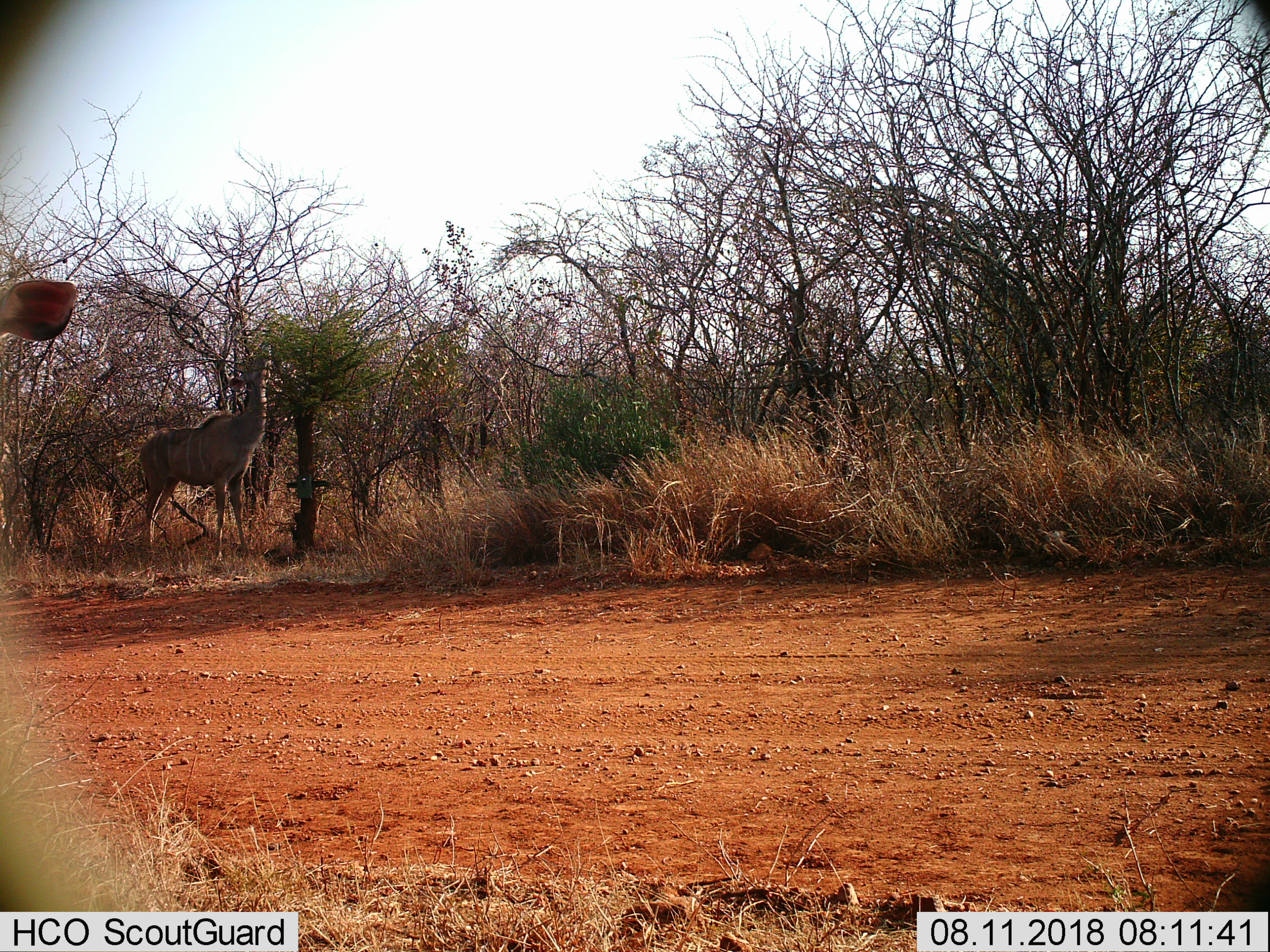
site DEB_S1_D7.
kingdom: Animalia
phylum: Chordata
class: Mammalia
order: Artiodactyla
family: Bovidae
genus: Tragelaphus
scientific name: Tragelaphus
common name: kudu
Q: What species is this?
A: Kudu (Tragelaphus).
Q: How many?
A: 2.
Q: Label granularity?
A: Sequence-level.